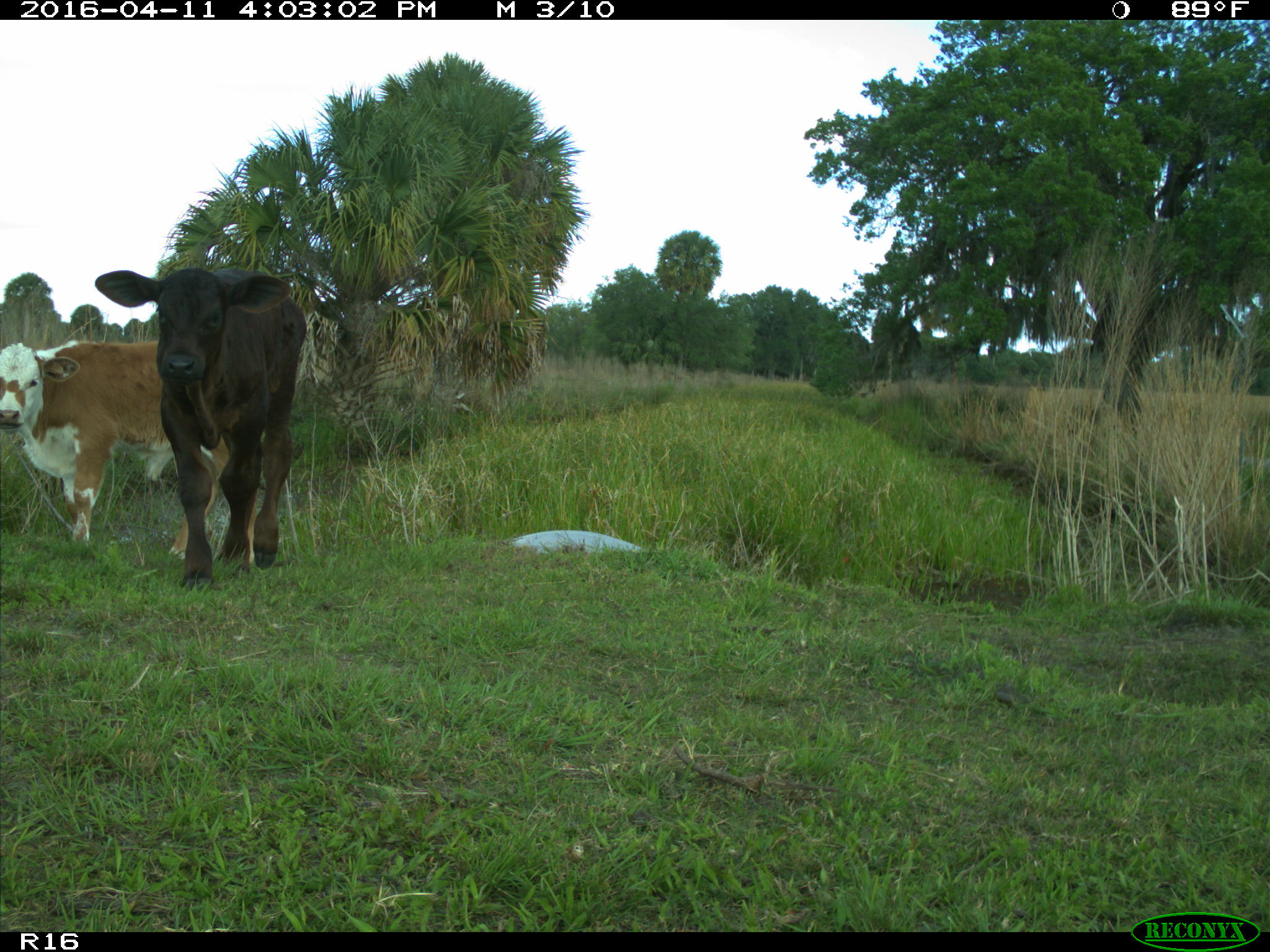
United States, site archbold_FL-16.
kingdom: Animalia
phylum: Chordata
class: Mammalia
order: Artiodactyla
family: Bovidae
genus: Bos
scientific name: Bos taurus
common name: domestic cow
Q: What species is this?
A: Bos taurus (domestic cow).